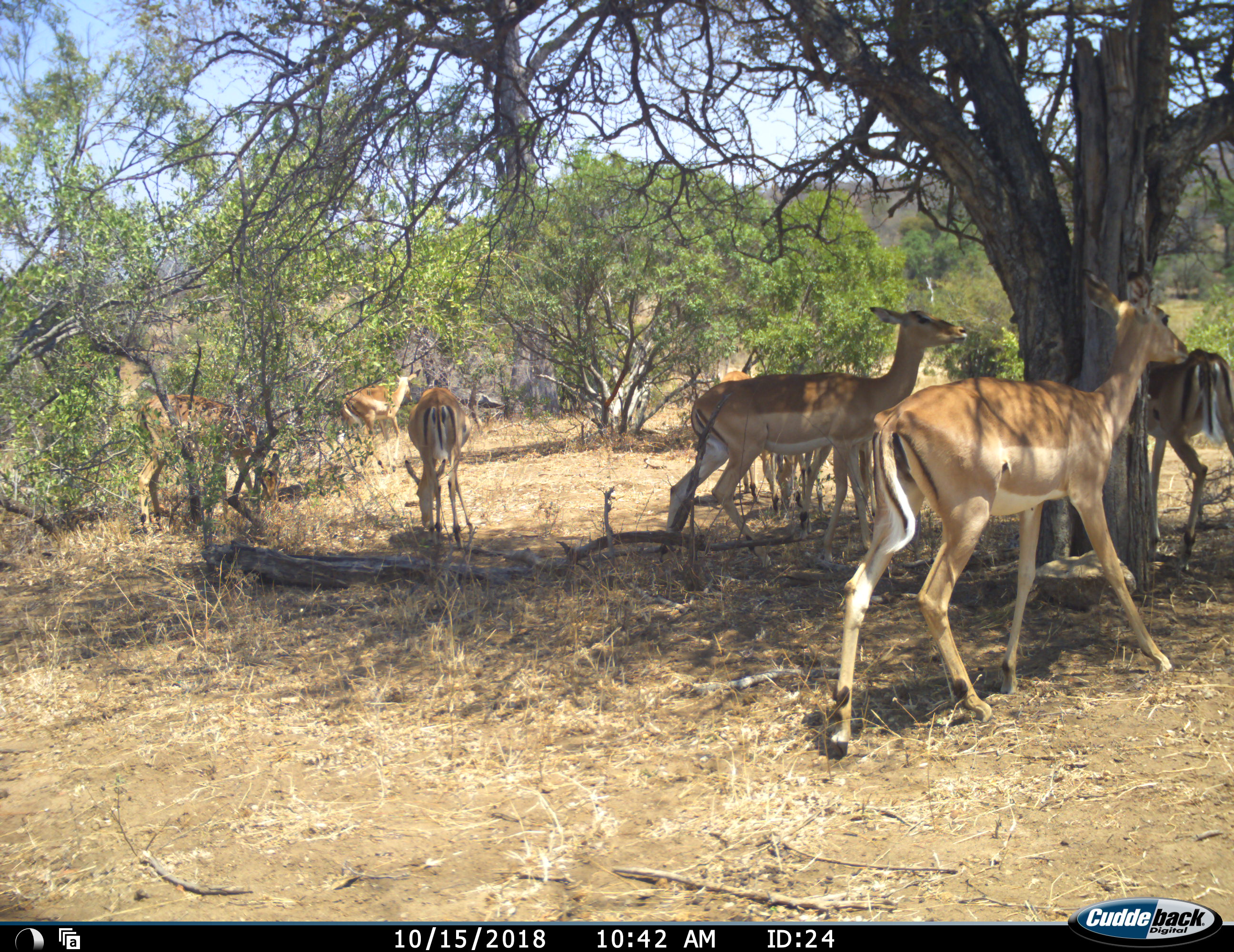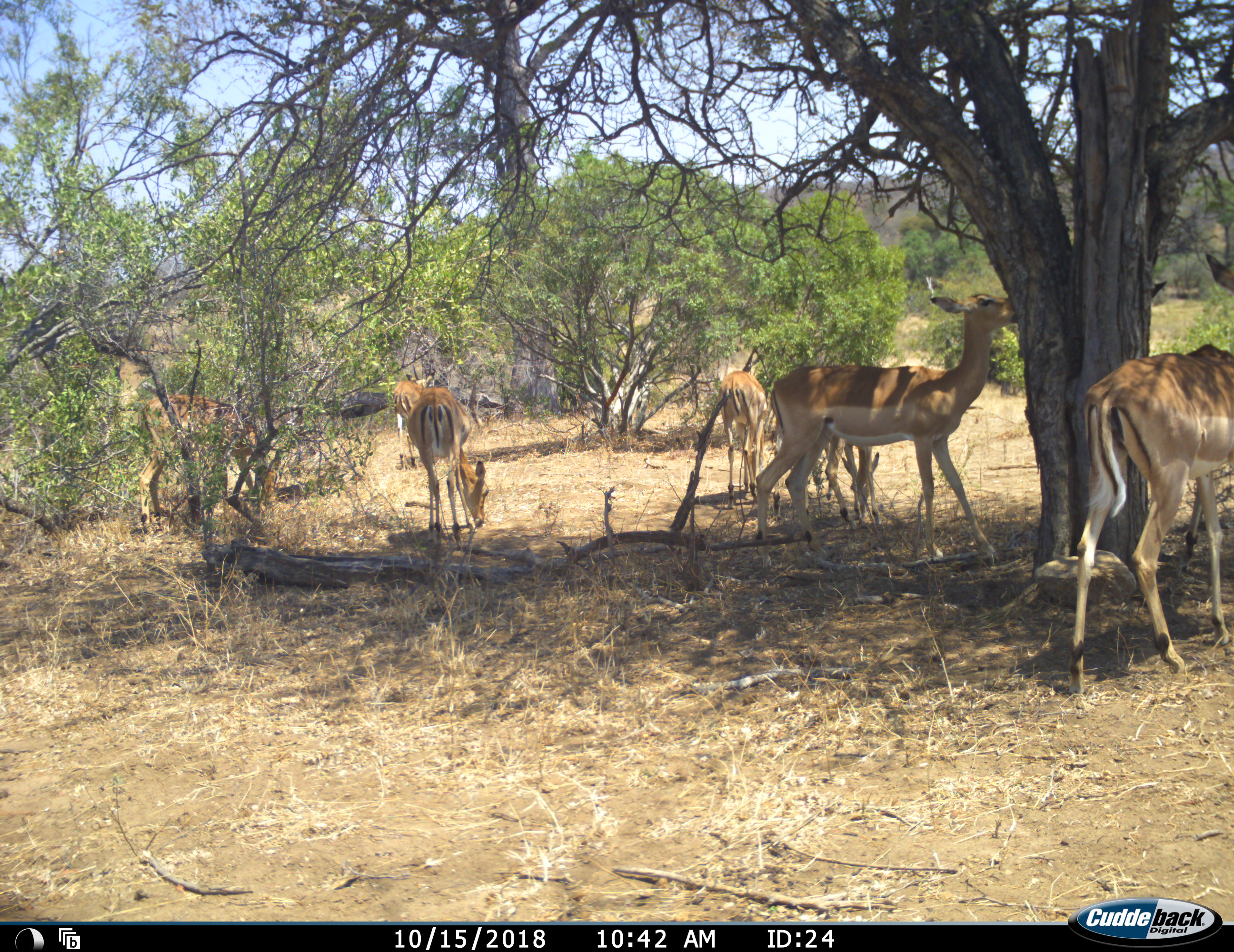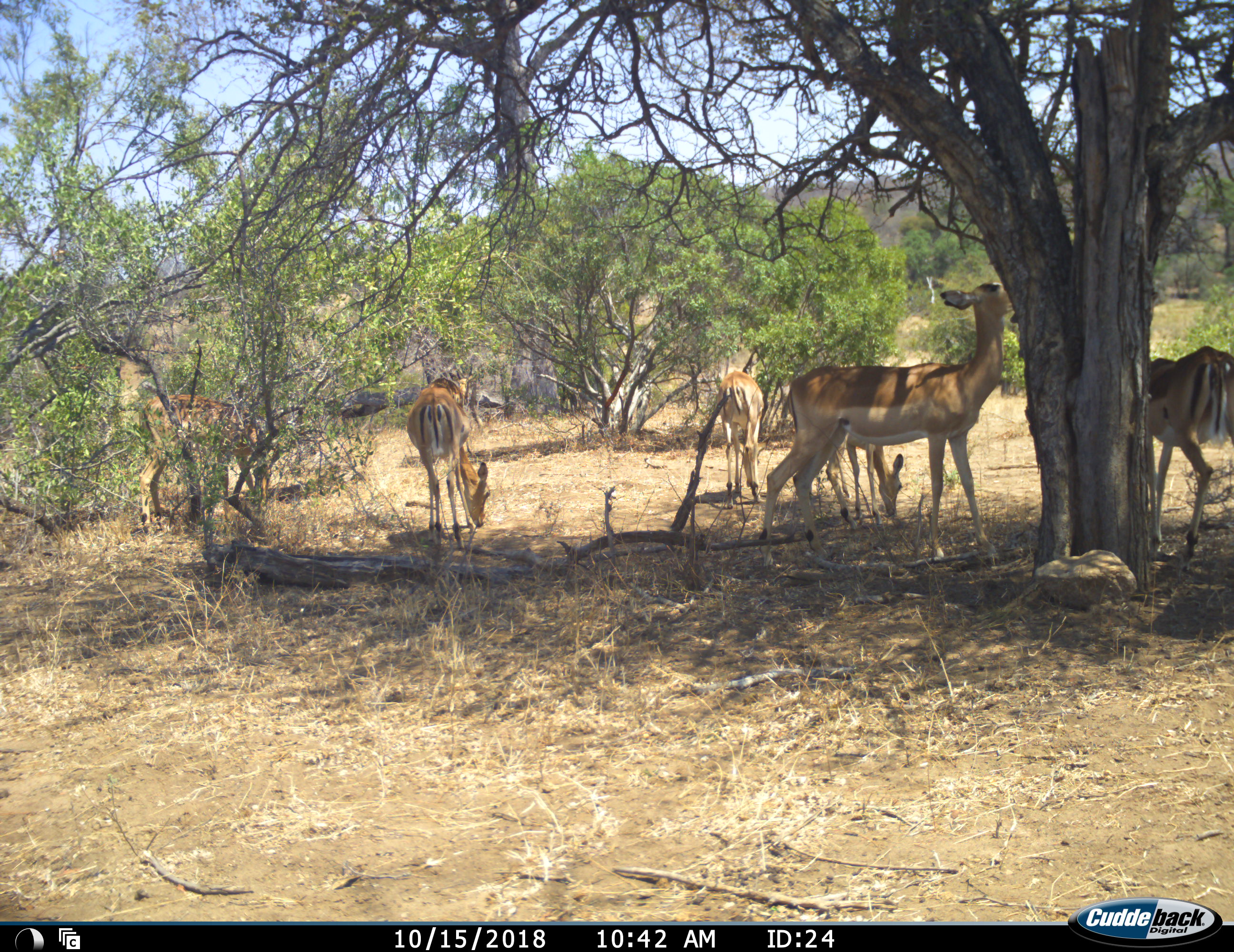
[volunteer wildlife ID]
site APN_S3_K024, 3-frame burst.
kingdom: Animalia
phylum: Chordata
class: Mammalia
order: Artiodactyla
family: Bovidae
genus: Aepyceros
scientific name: Aepyceros melampus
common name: impala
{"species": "impala (Aepyceros melampus)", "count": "7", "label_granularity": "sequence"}